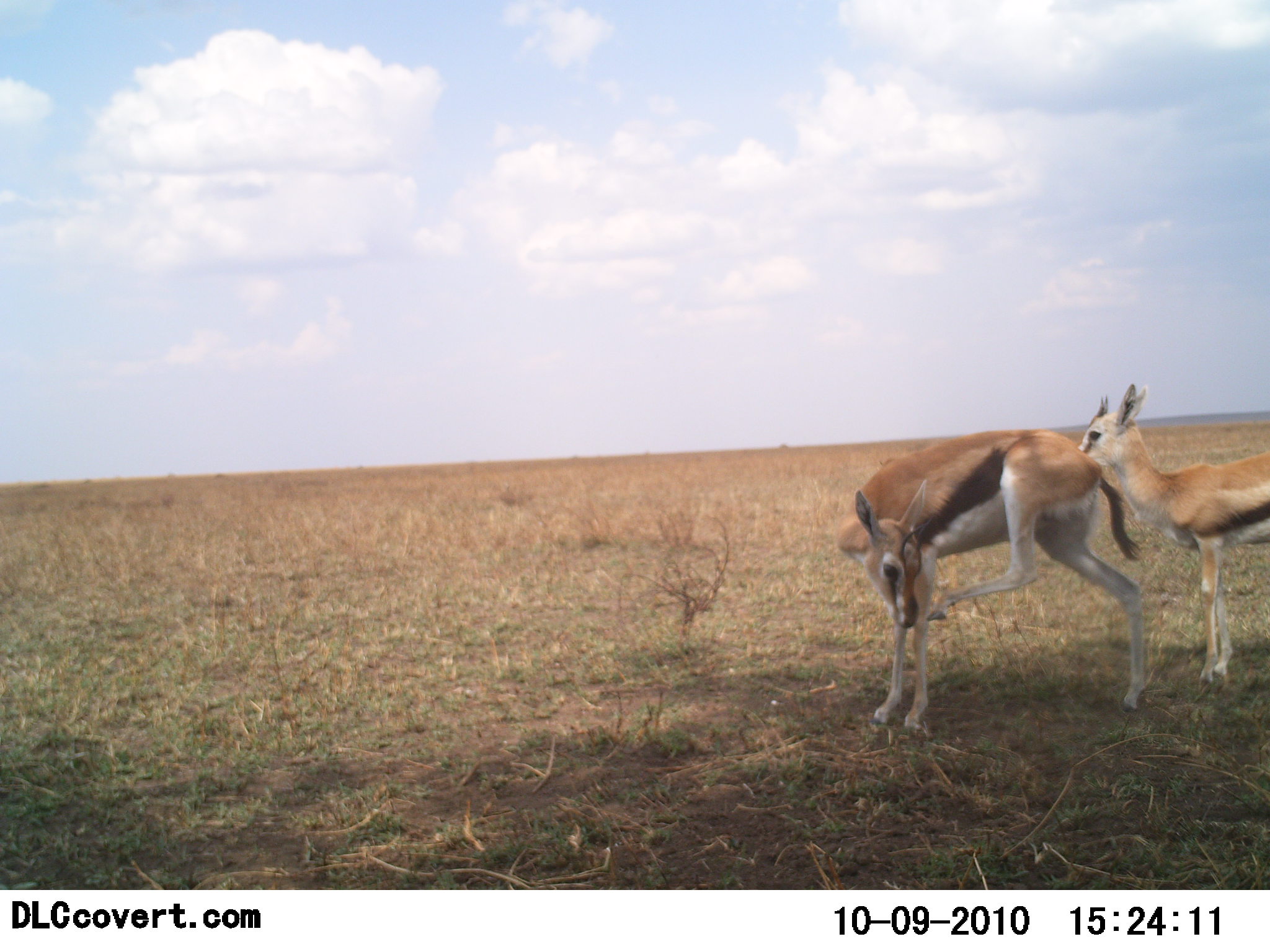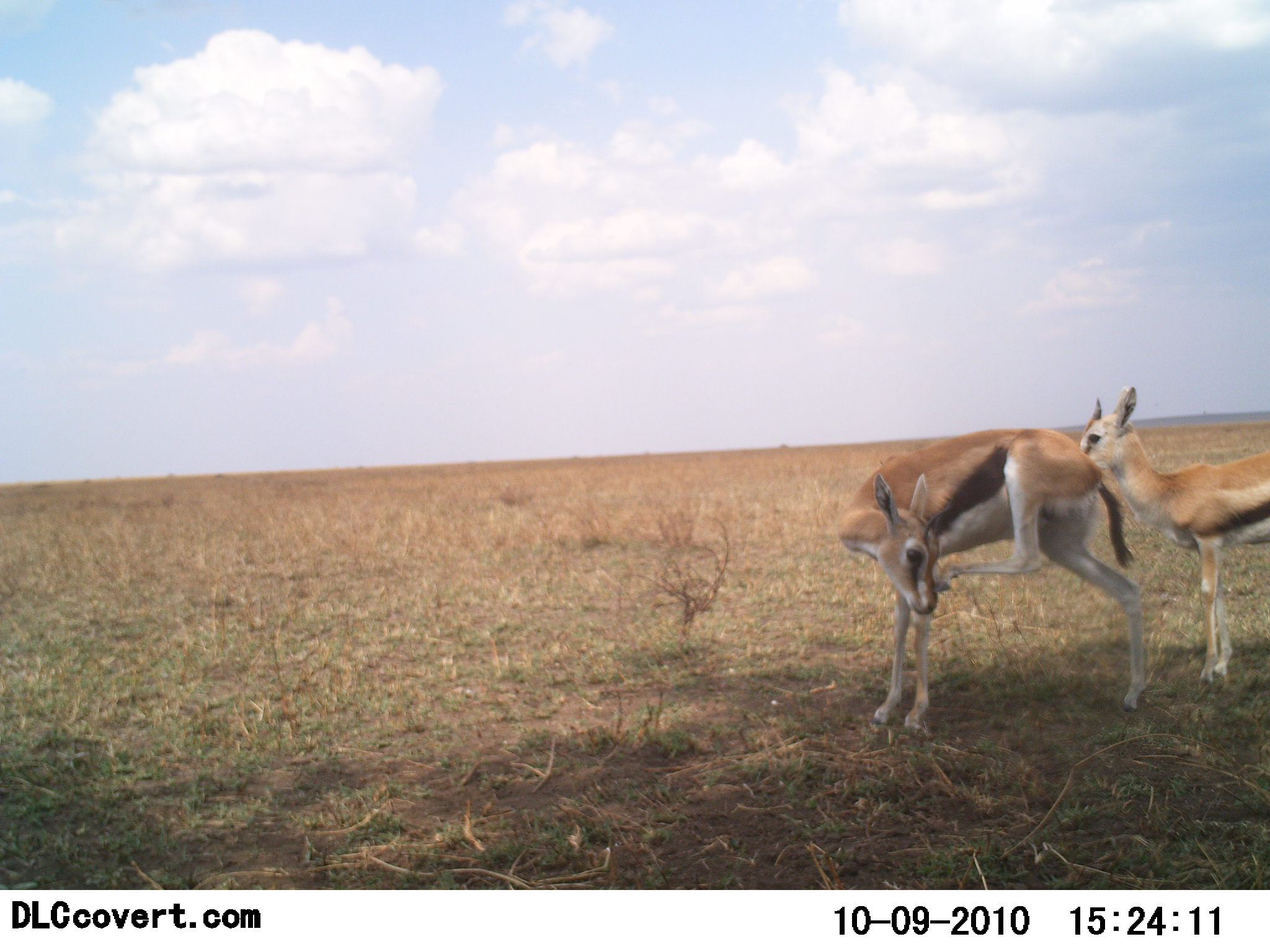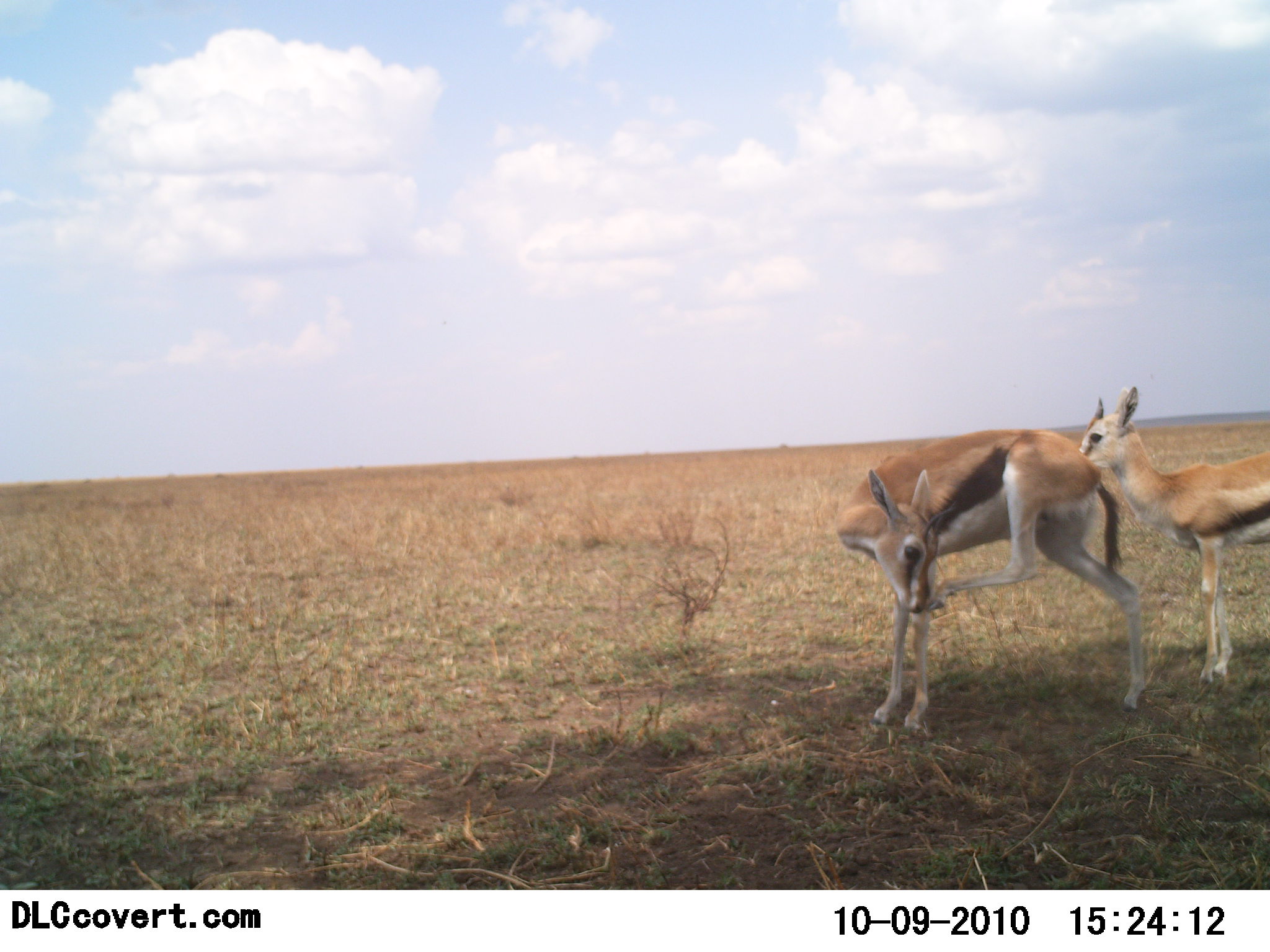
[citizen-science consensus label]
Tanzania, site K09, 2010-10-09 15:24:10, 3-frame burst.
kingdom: Animalia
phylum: Chordata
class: Mammalia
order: Artiodactyla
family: Bovidae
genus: Eudorcas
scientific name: Eudorcas thomsonii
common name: thomson's gazelle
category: gazellethomsons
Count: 2.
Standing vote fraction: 94%.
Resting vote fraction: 6%.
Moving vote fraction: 0%.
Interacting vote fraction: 24%.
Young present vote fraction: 12%.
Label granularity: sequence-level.